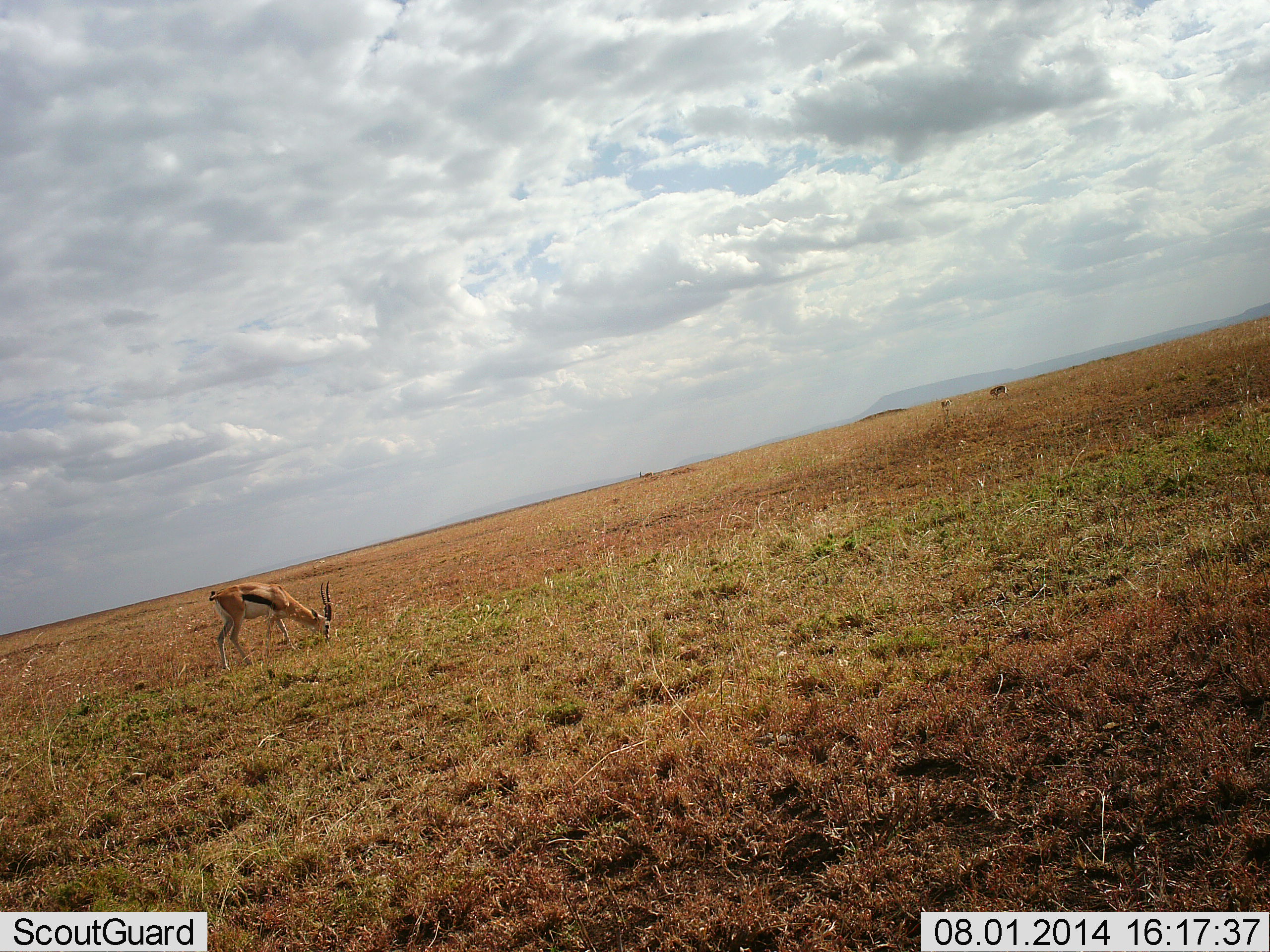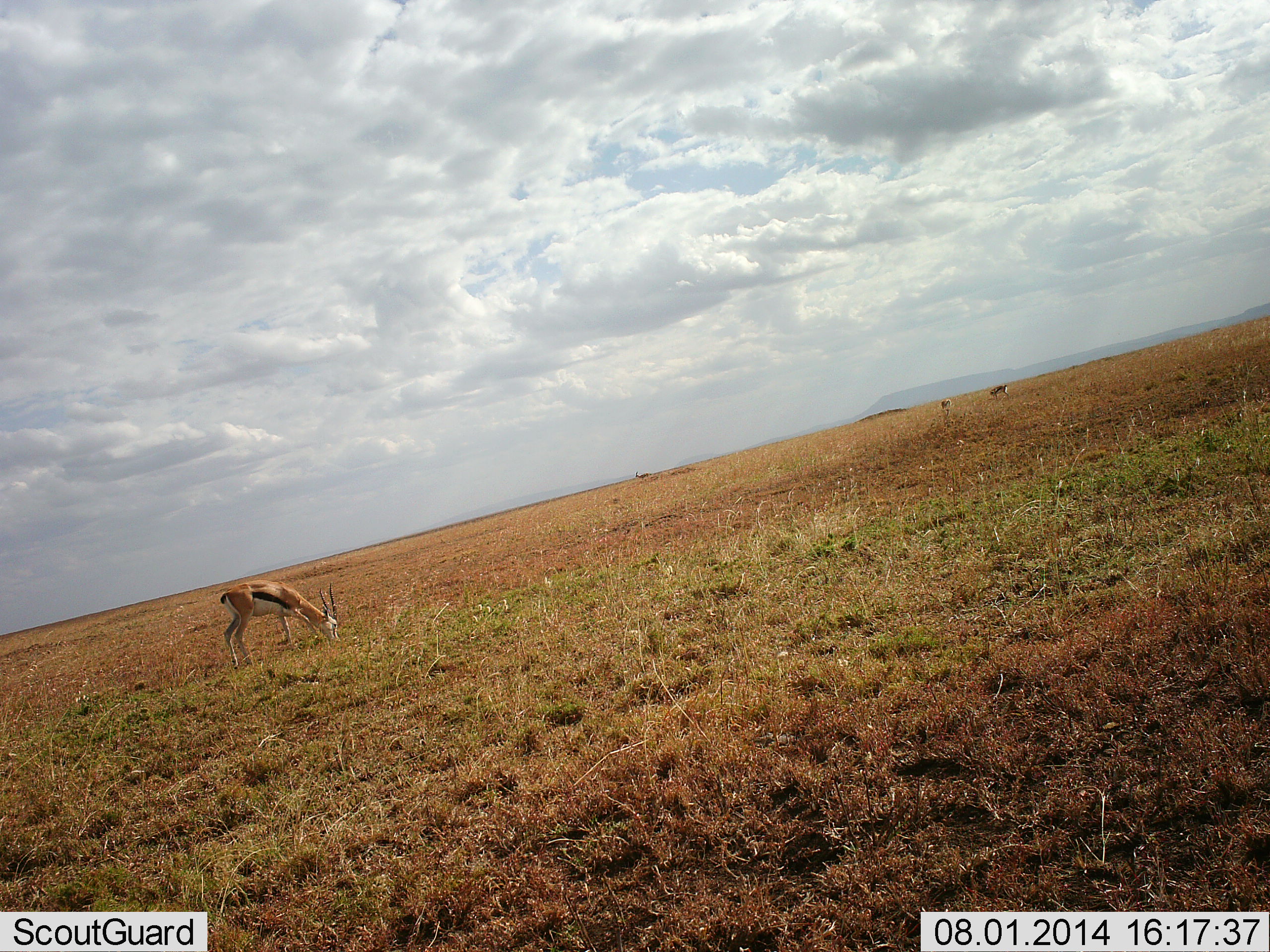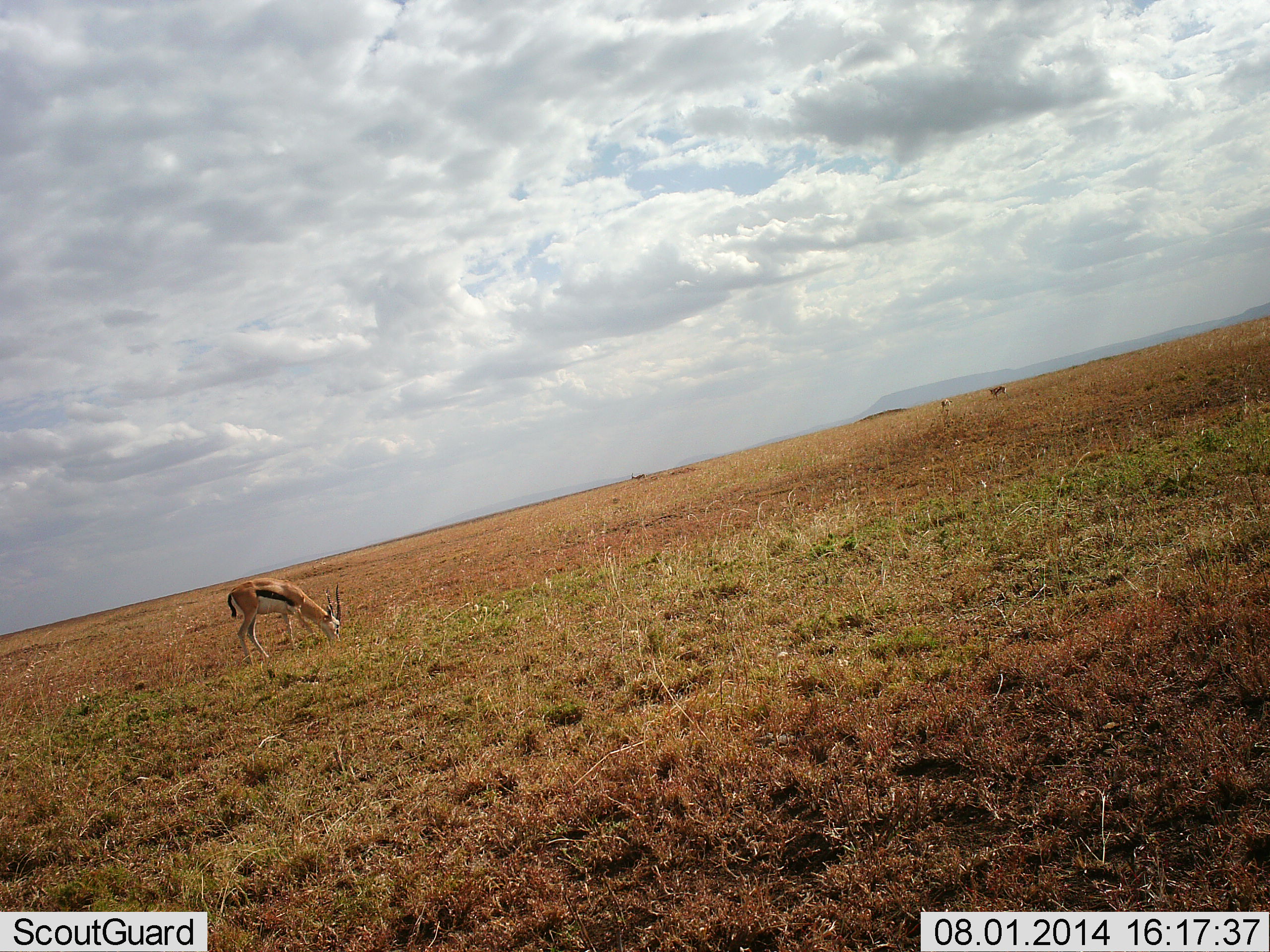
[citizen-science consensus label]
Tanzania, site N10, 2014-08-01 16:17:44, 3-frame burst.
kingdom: Animalia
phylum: Chordata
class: Mammalia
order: Artiodactyla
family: Bovidae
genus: Eudorcas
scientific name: Eudorcas thomsonii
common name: thomson's gazelle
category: gazellethomsons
Gazellethomsons (thomson's gazelle) (Eudorcas thomsonii), count 1. Behavior (volunteer vote fractions): standing 0%, resting 0%, moving 40%, interacting 0%. Young present (vote fraction): 0%. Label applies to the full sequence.